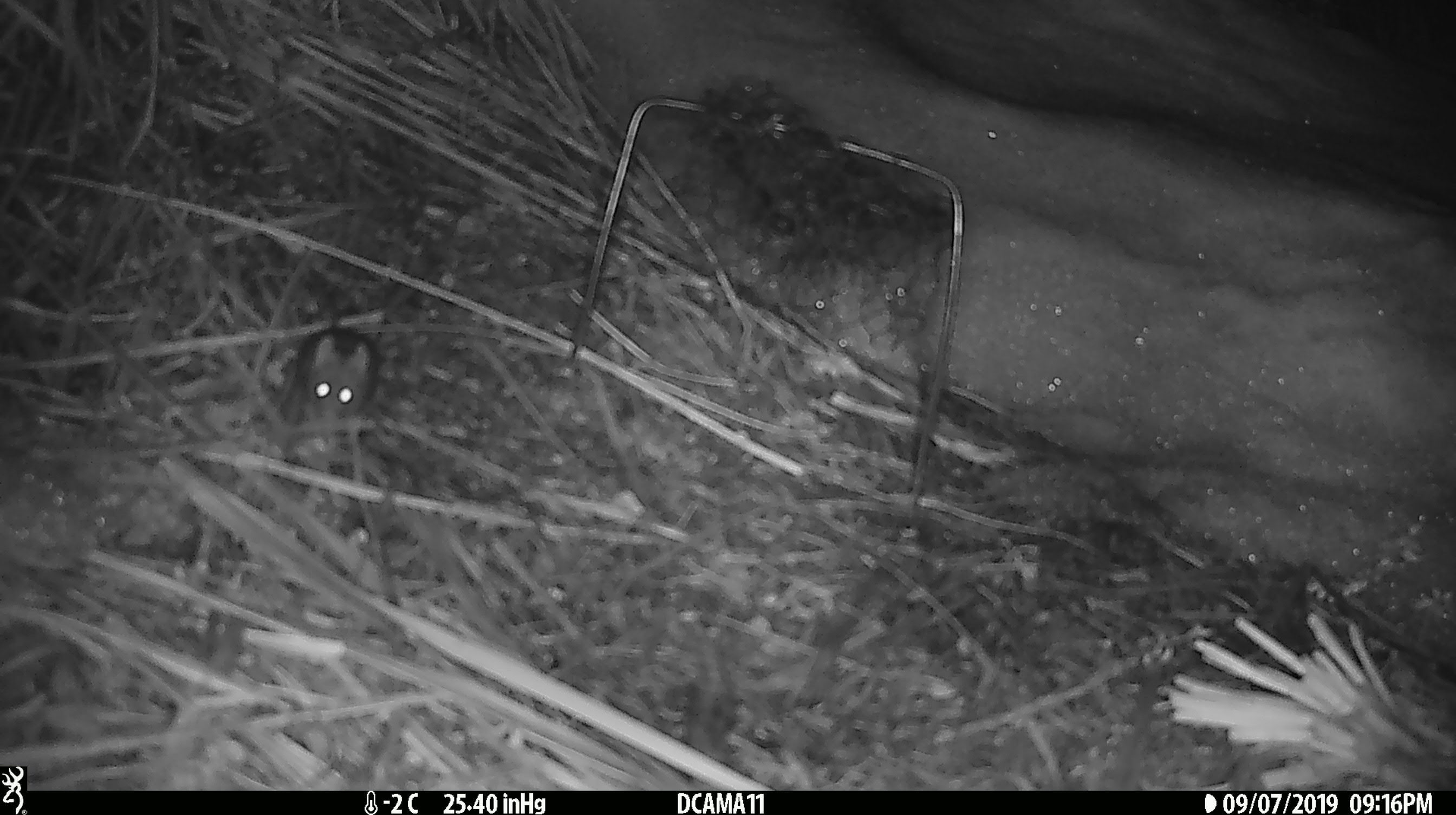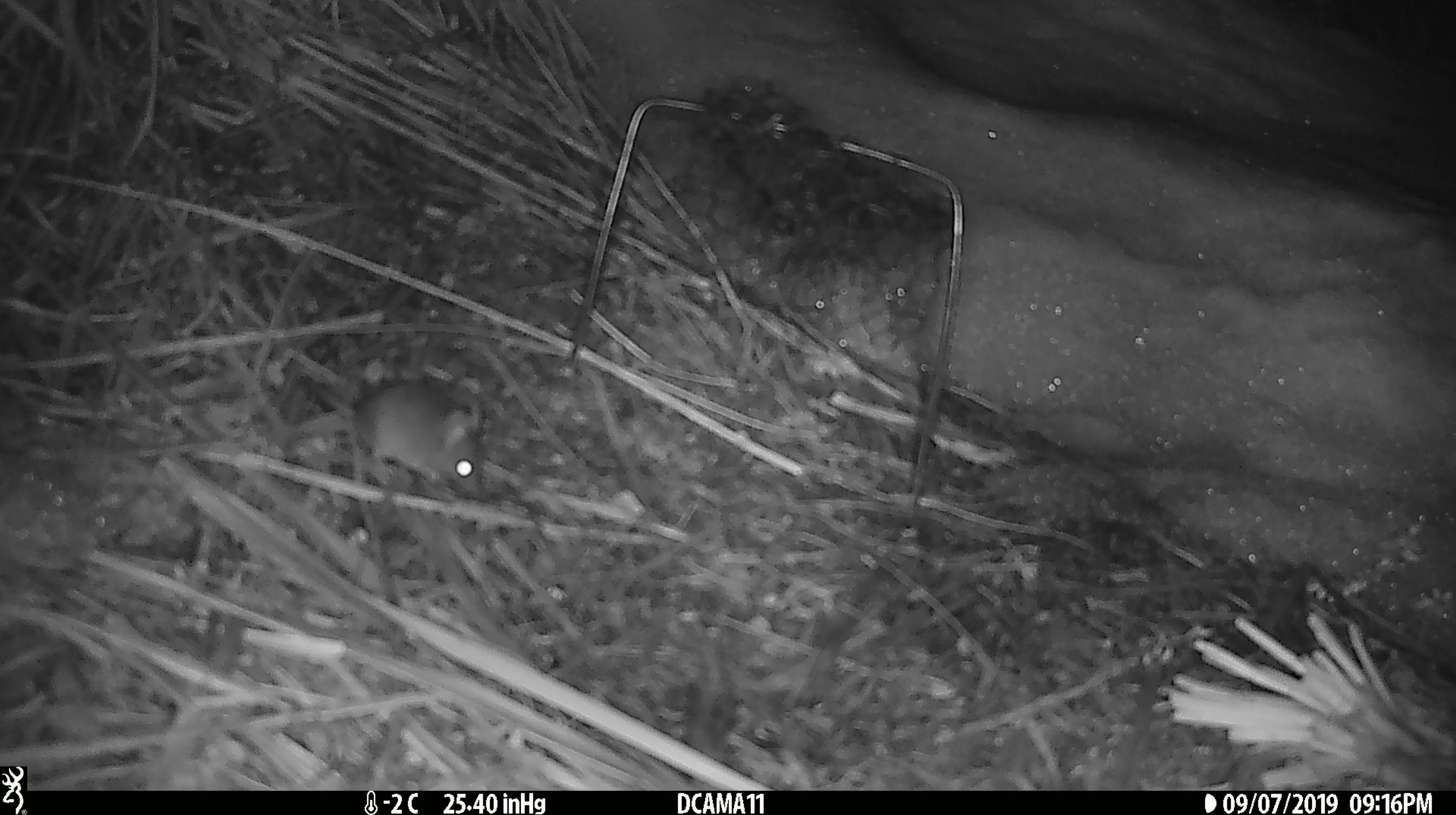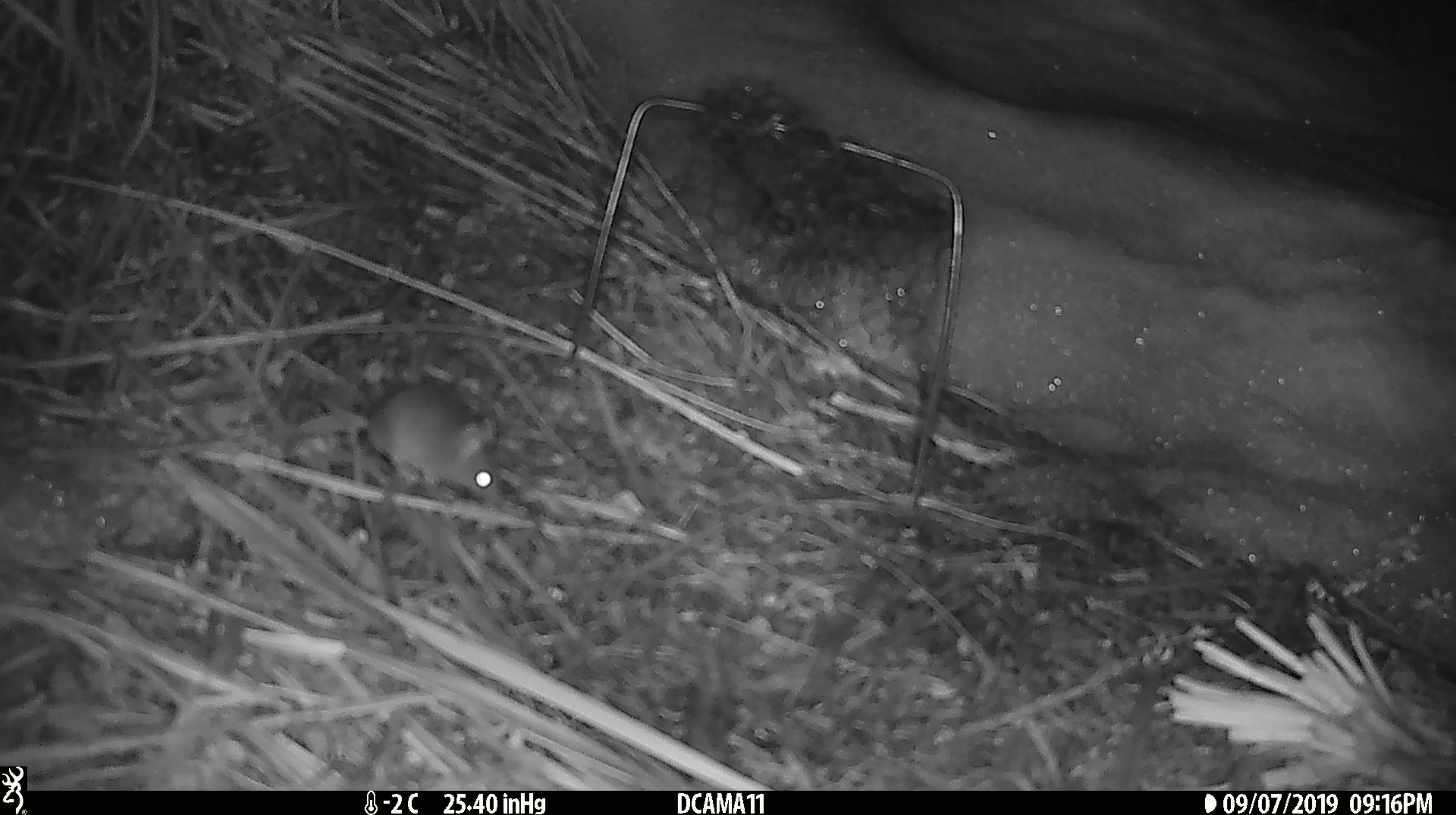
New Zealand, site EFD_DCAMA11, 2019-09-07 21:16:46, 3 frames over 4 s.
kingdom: Animalia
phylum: Chordata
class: Mammalia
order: Rodentia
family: Muridae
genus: Mus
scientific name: Mus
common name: mouse